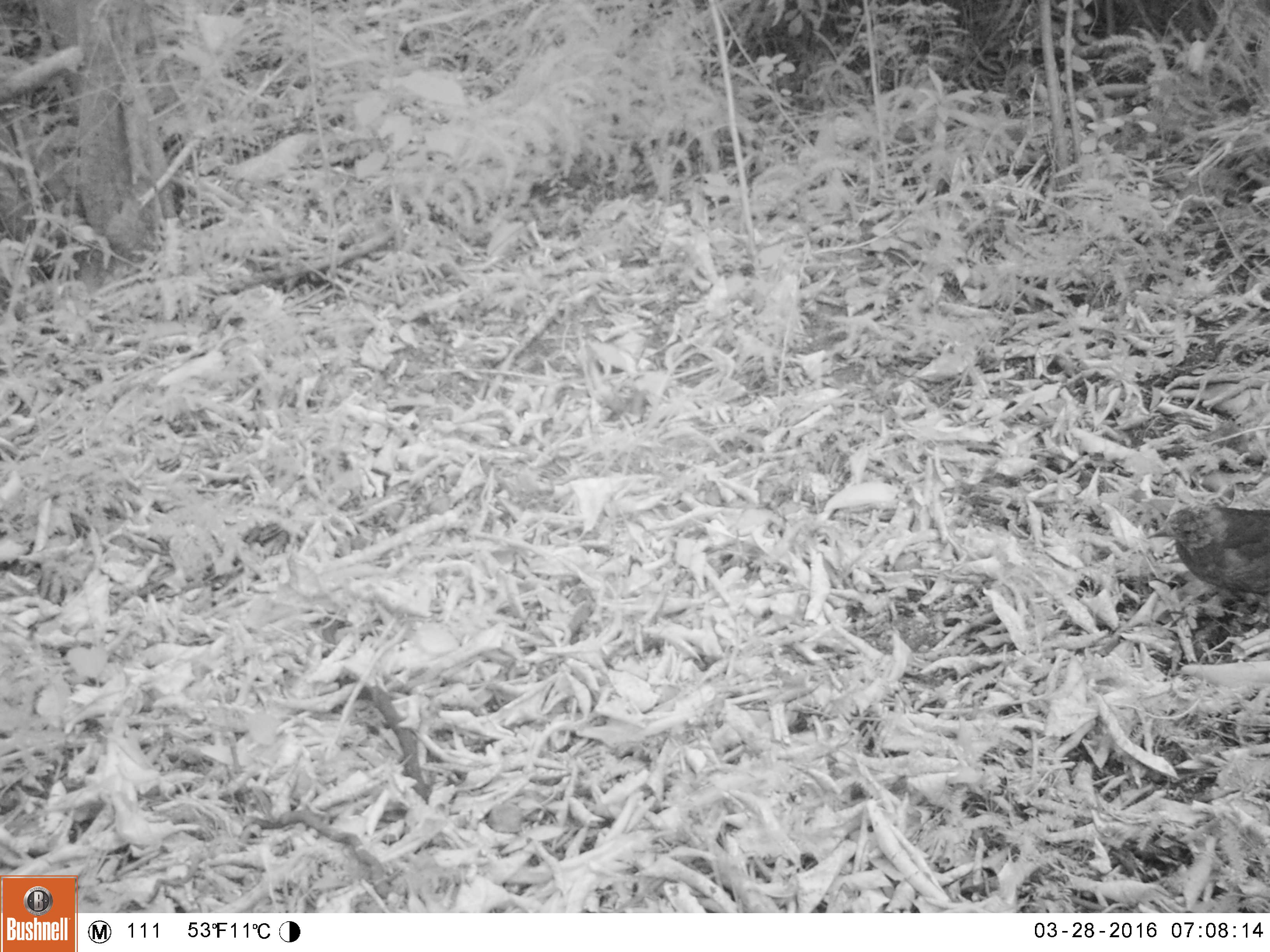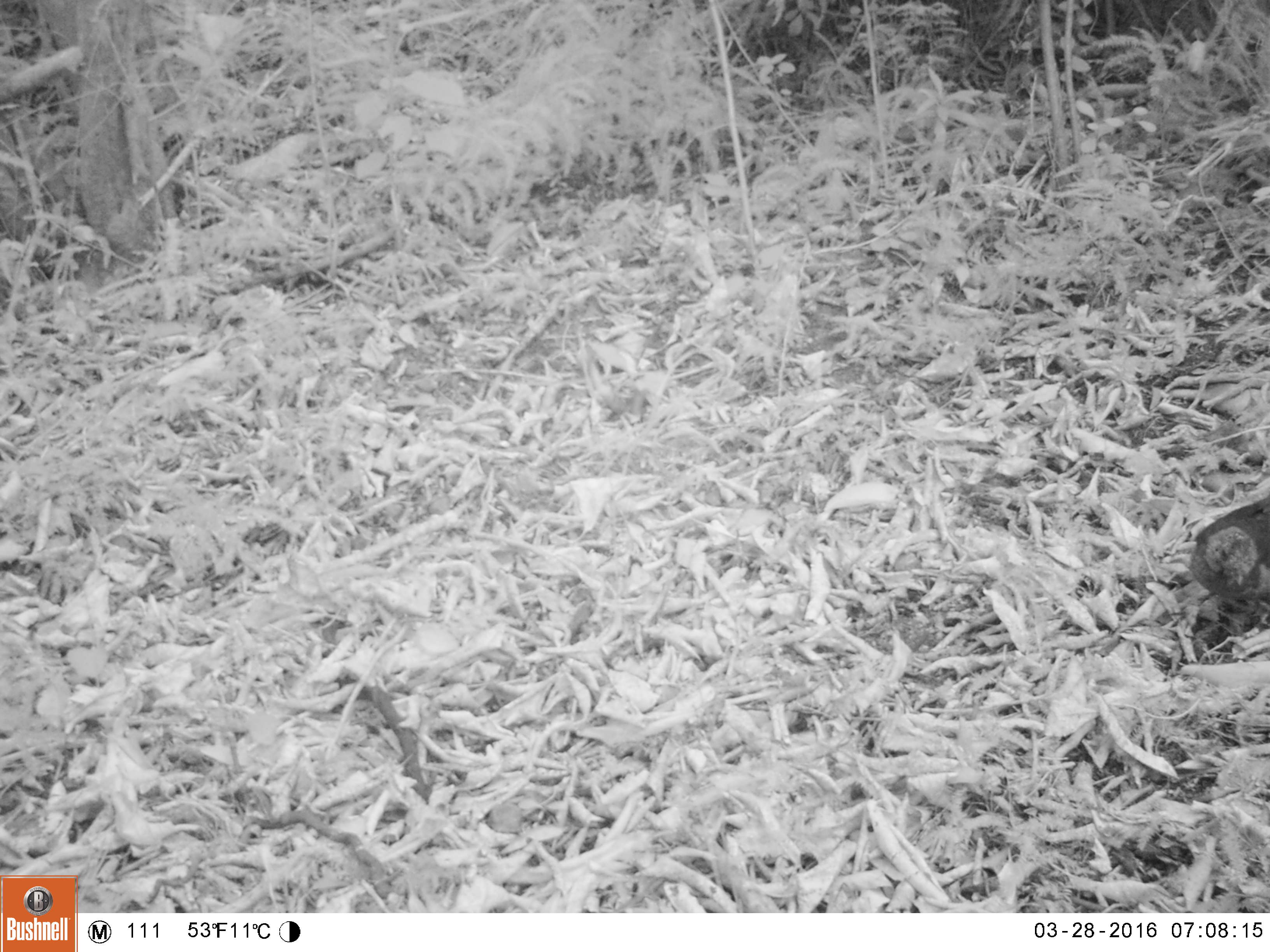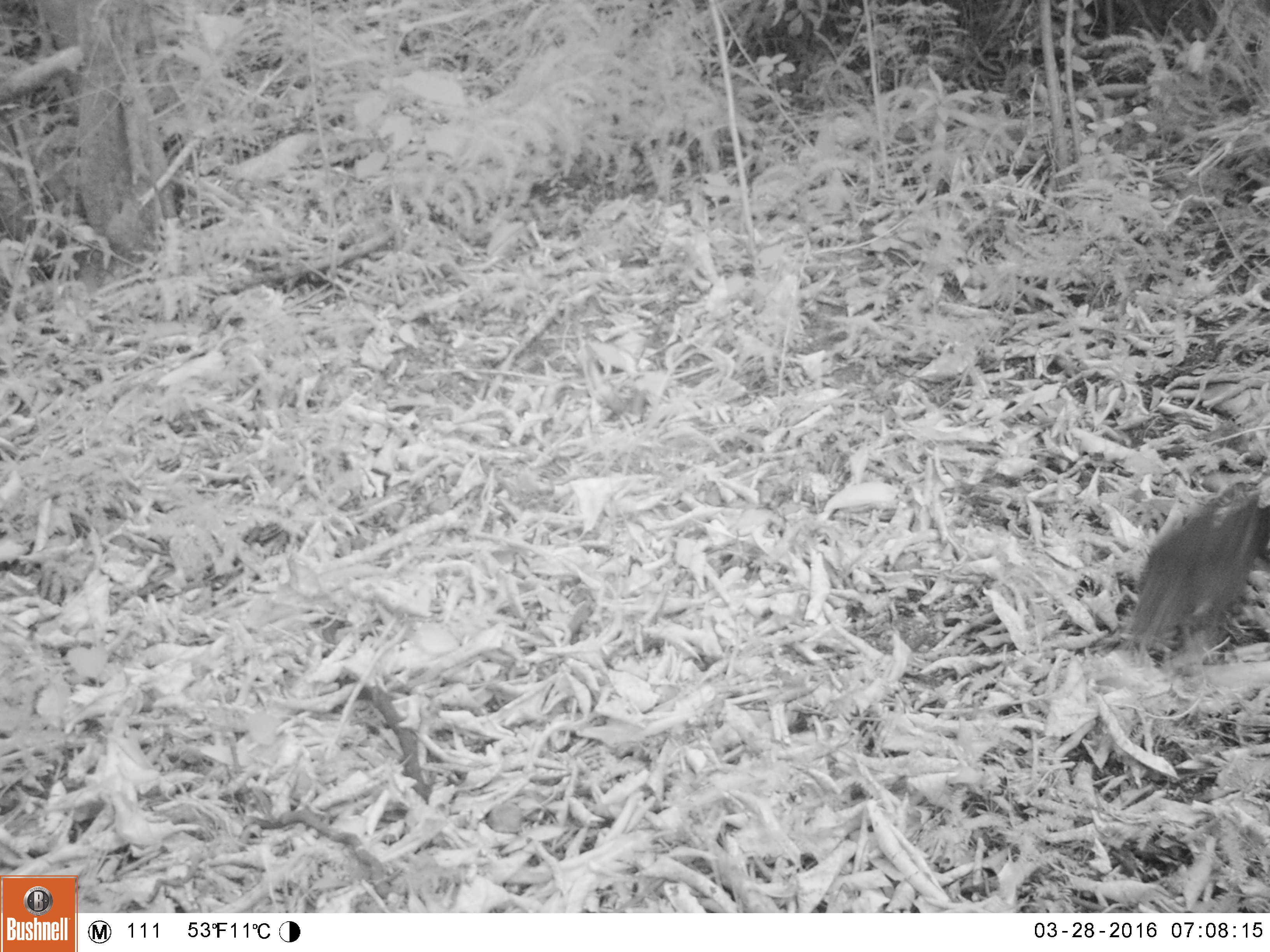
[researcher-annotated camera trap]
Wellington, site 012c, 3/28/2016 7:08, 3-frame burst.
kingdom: Animalia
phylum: Chordata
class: Aves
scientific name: Aves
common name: bird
Bird (Aves).